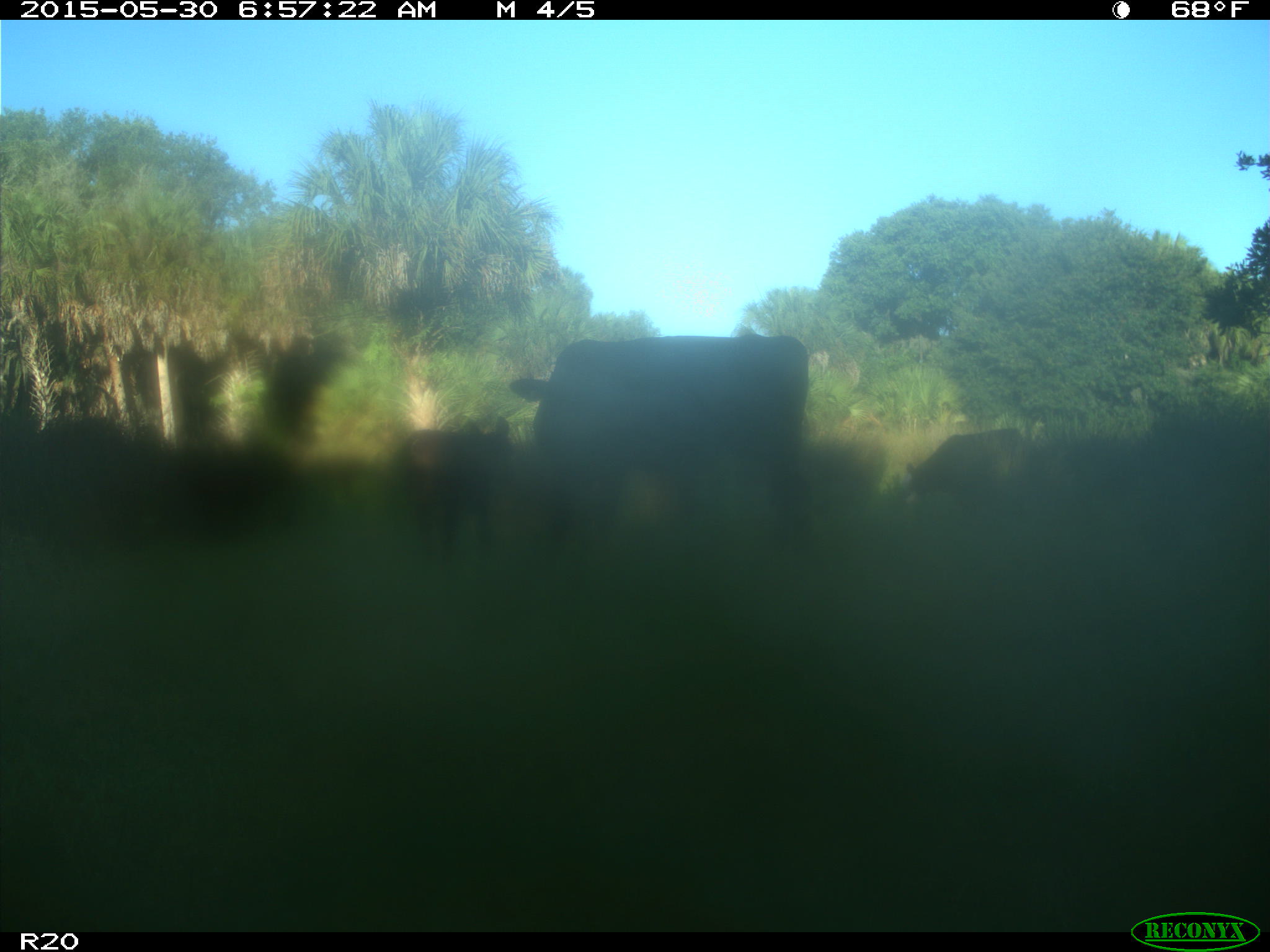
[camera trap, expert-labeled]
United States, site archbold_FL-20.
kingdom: Animalia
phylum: Chordata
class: Mammalia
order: Artiodactyla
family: Bovidae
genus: Bos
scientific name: Bos taurus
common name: domestic cow